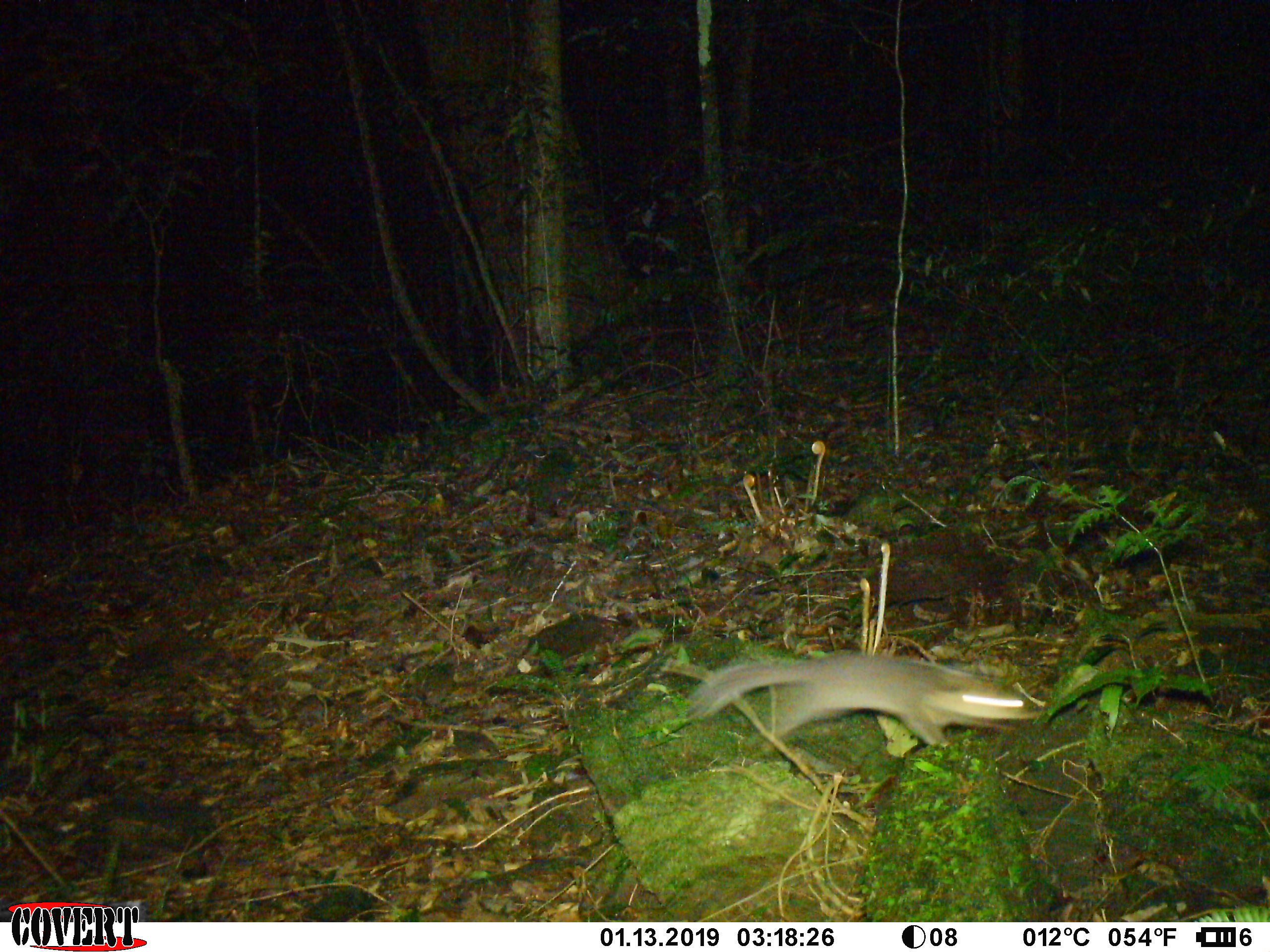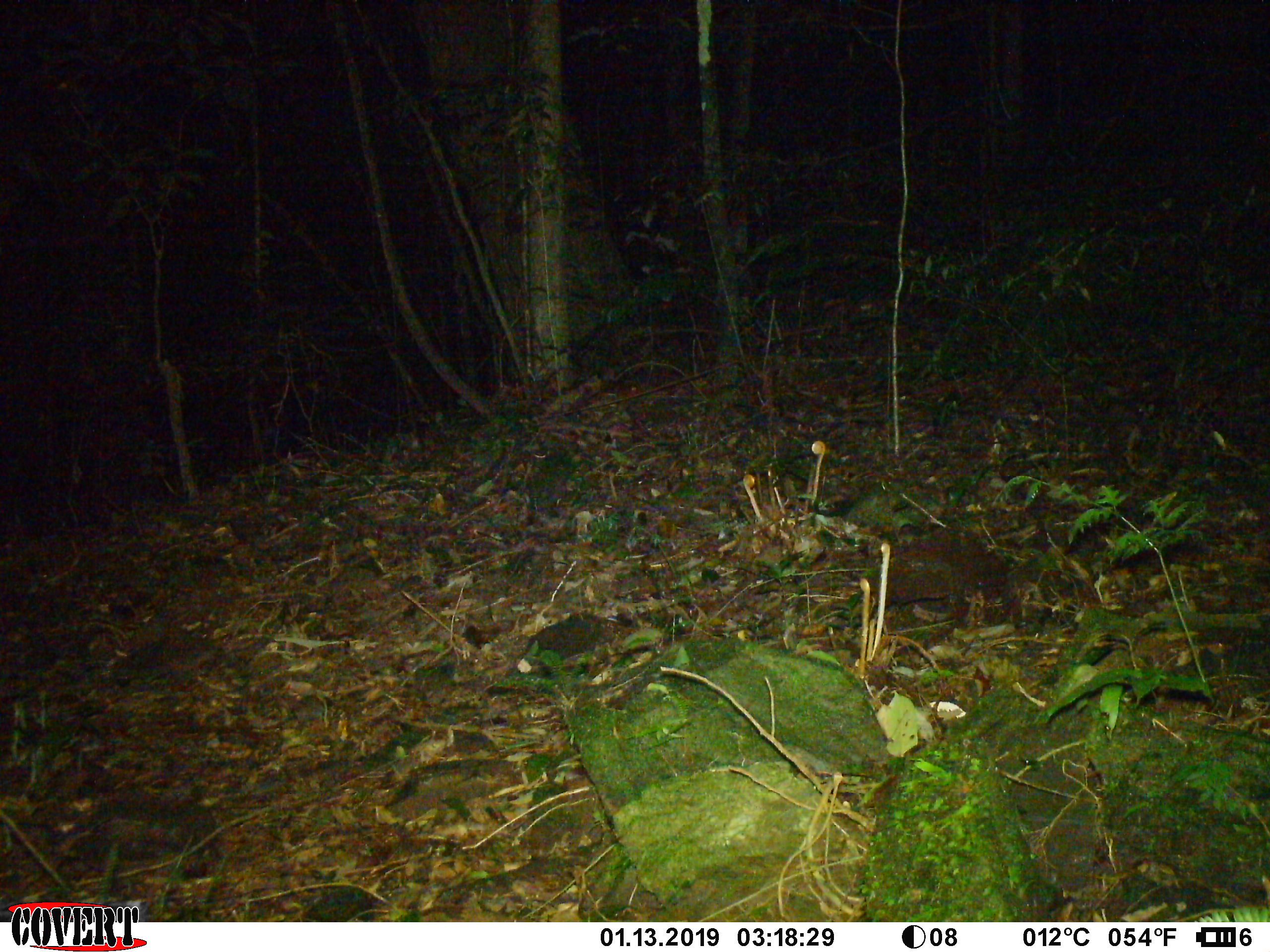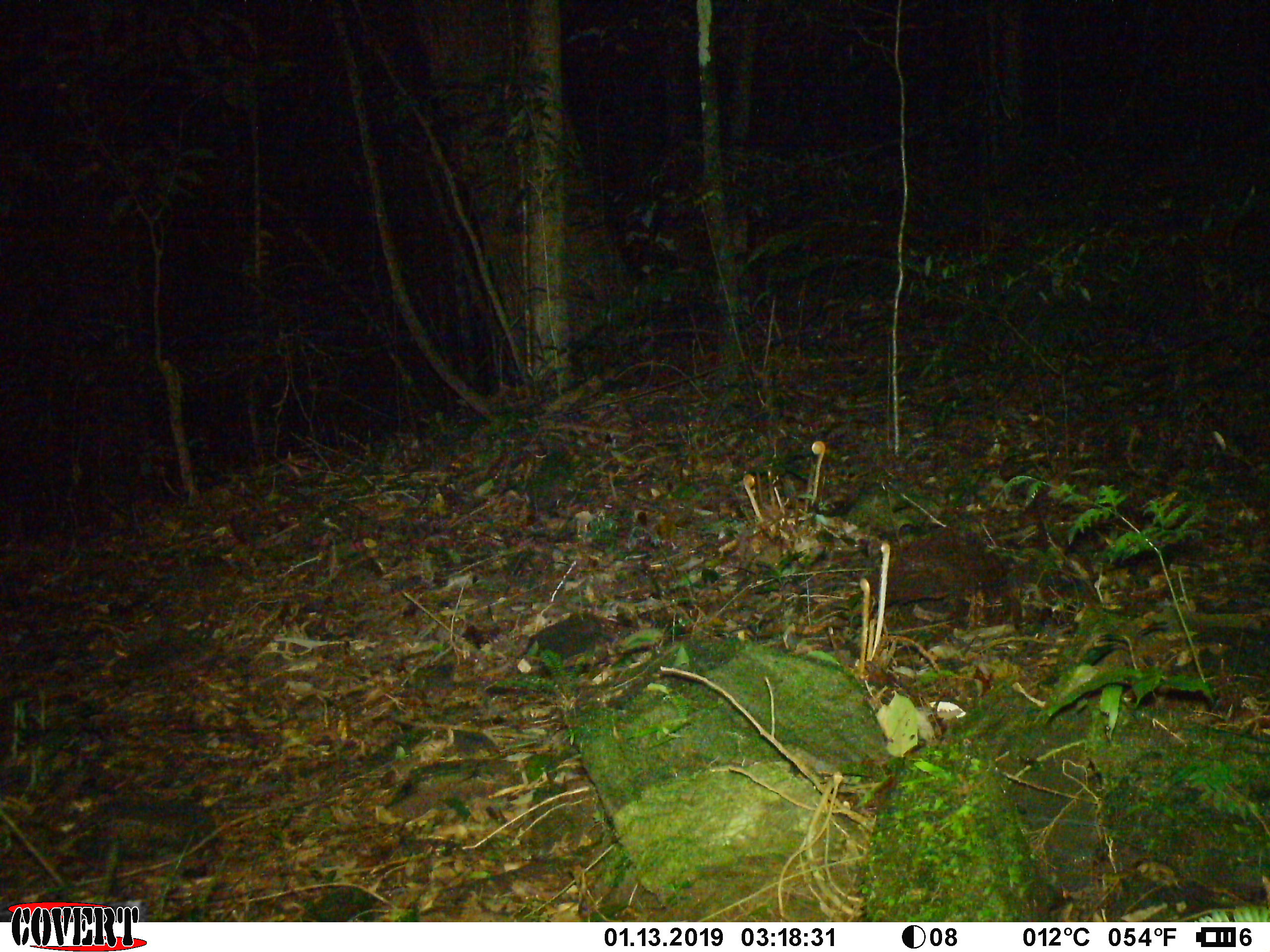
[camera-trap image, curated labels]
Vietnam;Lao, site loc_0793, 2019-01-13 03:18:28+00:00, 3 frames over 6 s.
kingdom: Animalia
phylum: Chordata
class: Mammalia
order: Carnivora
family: Mustelidae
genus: Melogale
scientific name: Melogale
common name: ferret badger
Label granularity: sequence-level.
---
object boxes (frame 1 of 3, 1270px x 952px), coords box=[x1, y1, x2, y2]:
ferret badger: box=[687, 650, 1042, 745]